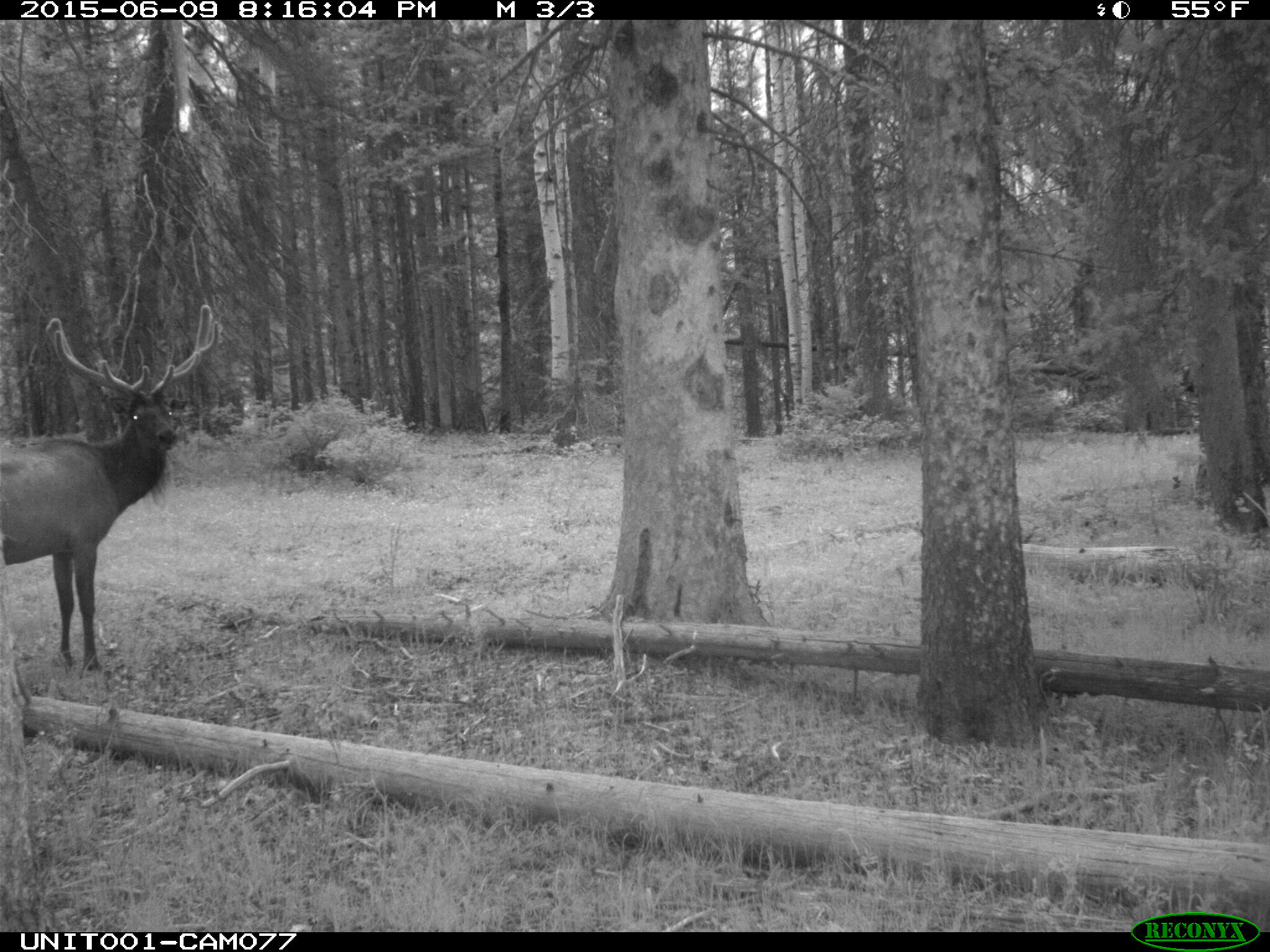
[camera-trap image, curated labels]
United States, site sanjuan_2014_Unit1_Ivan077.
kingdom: Animalia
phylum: Chordata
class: Mammalia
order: Artiodactyla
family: Cervidae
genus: Cervus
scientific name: Cervus elaphus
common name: red deer